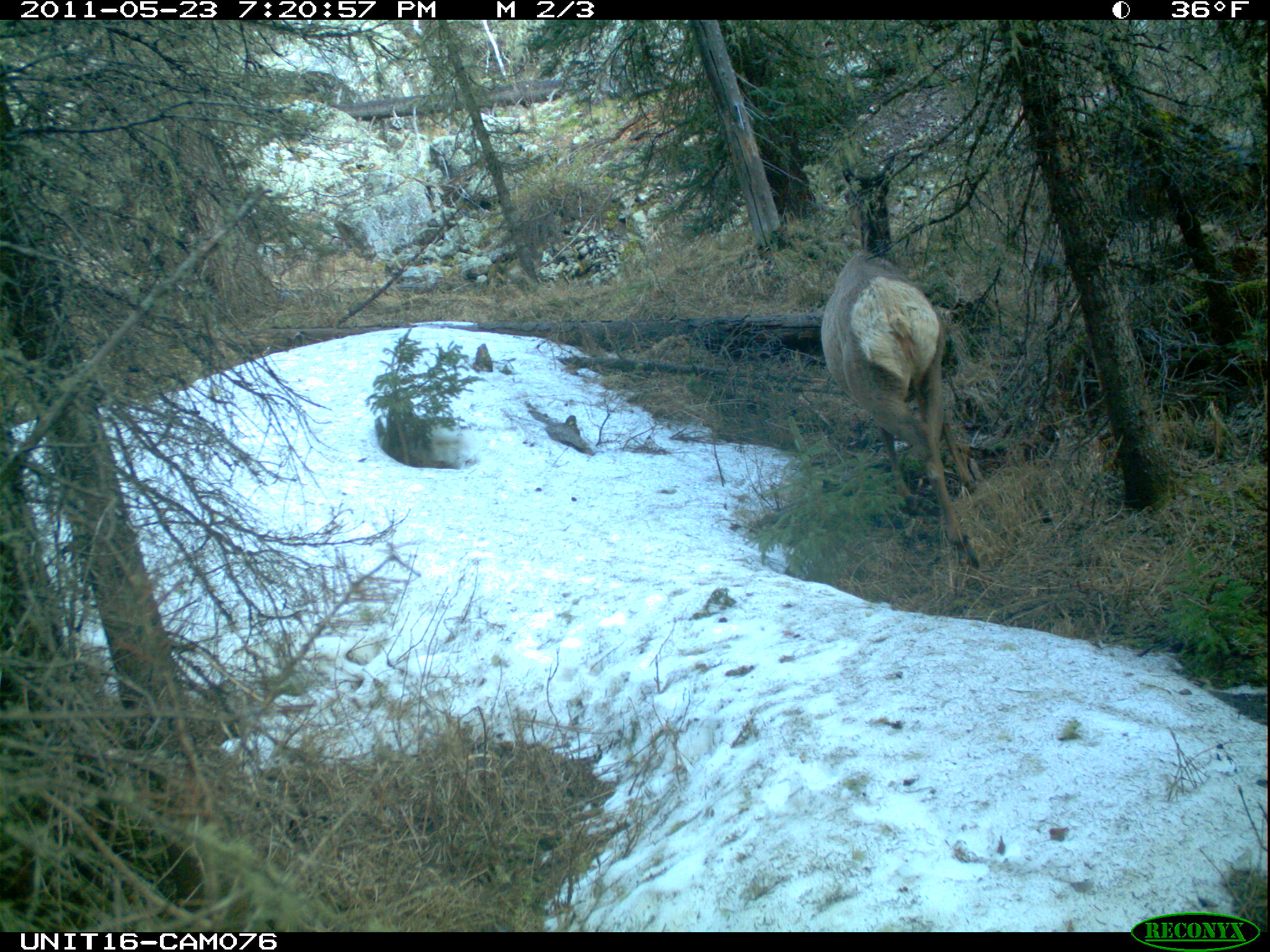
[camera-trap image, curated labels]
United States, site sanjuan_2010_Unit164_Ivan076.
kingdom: Animalia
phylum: Chordata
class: Mammalia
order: Artiodactyla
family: Cervidae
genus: Cervus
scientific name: Cervus elaphus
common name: red deer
Cervus elaphus (red deer).